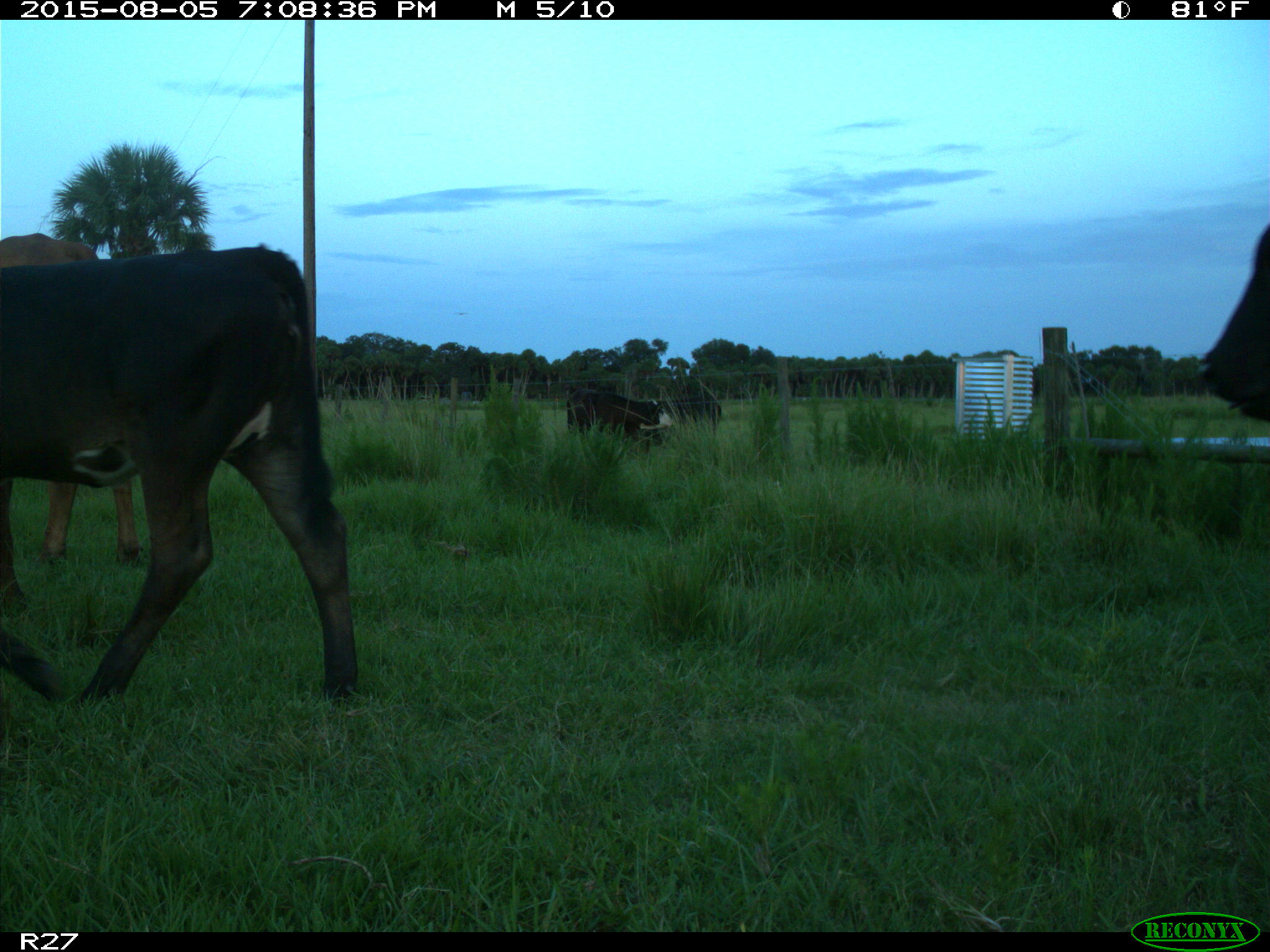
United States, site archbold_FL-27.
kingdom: Animalia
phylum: Chordata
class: Mammalia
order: Artiodactyla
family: Bovidae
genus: Bos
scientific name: Bos taurus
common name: domestic cow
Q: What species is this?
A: Bos taurus (domestic cow).